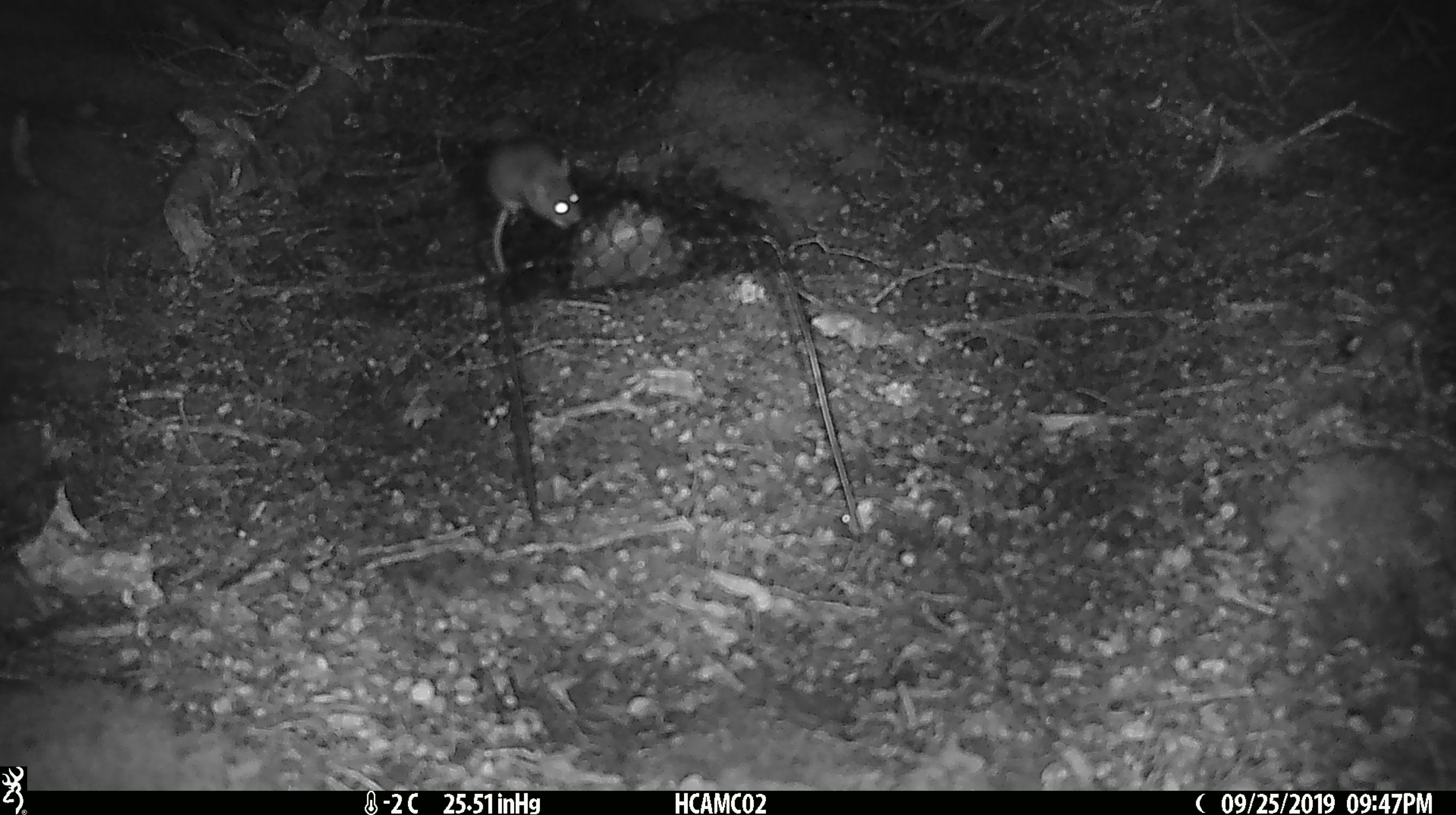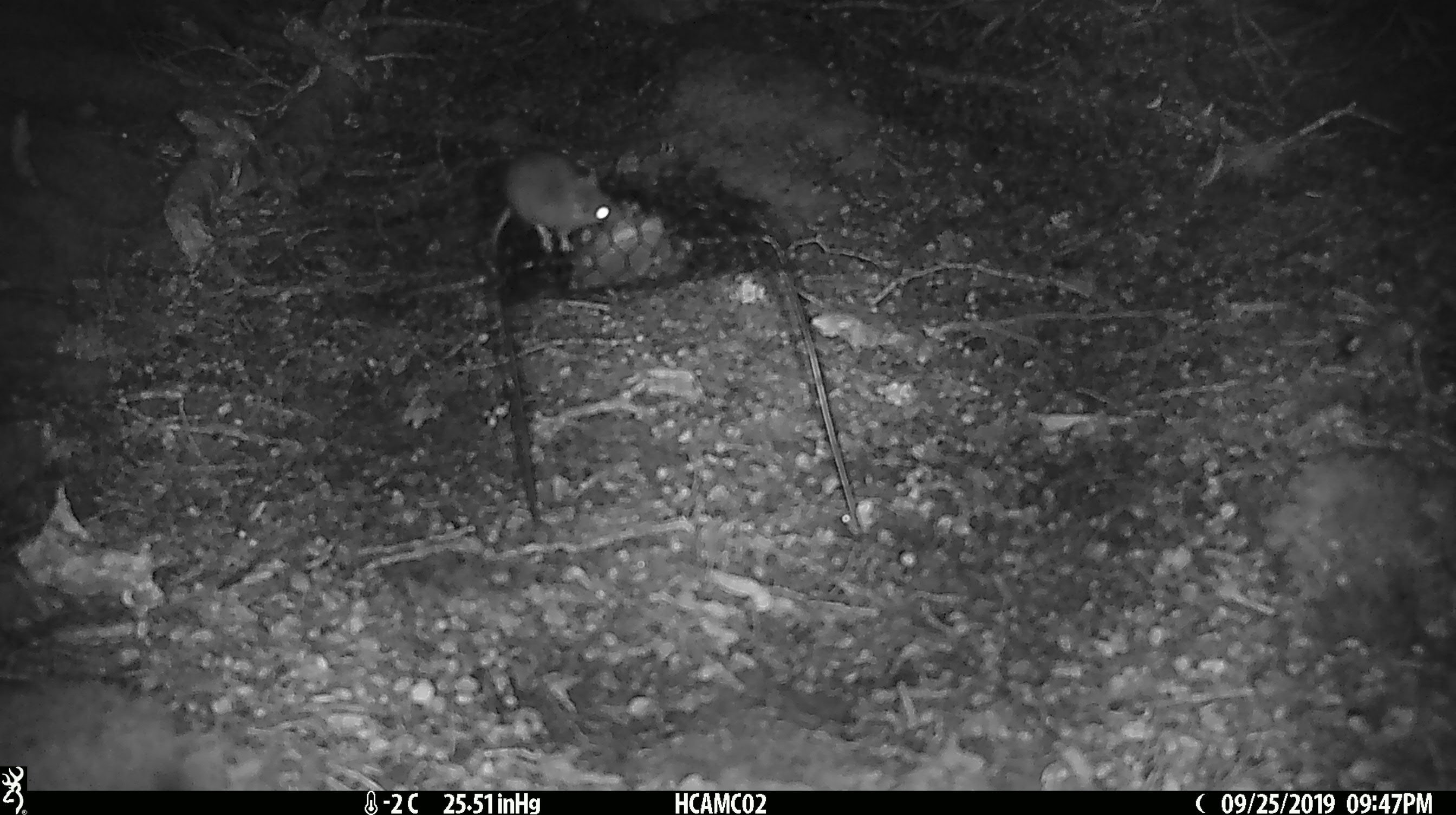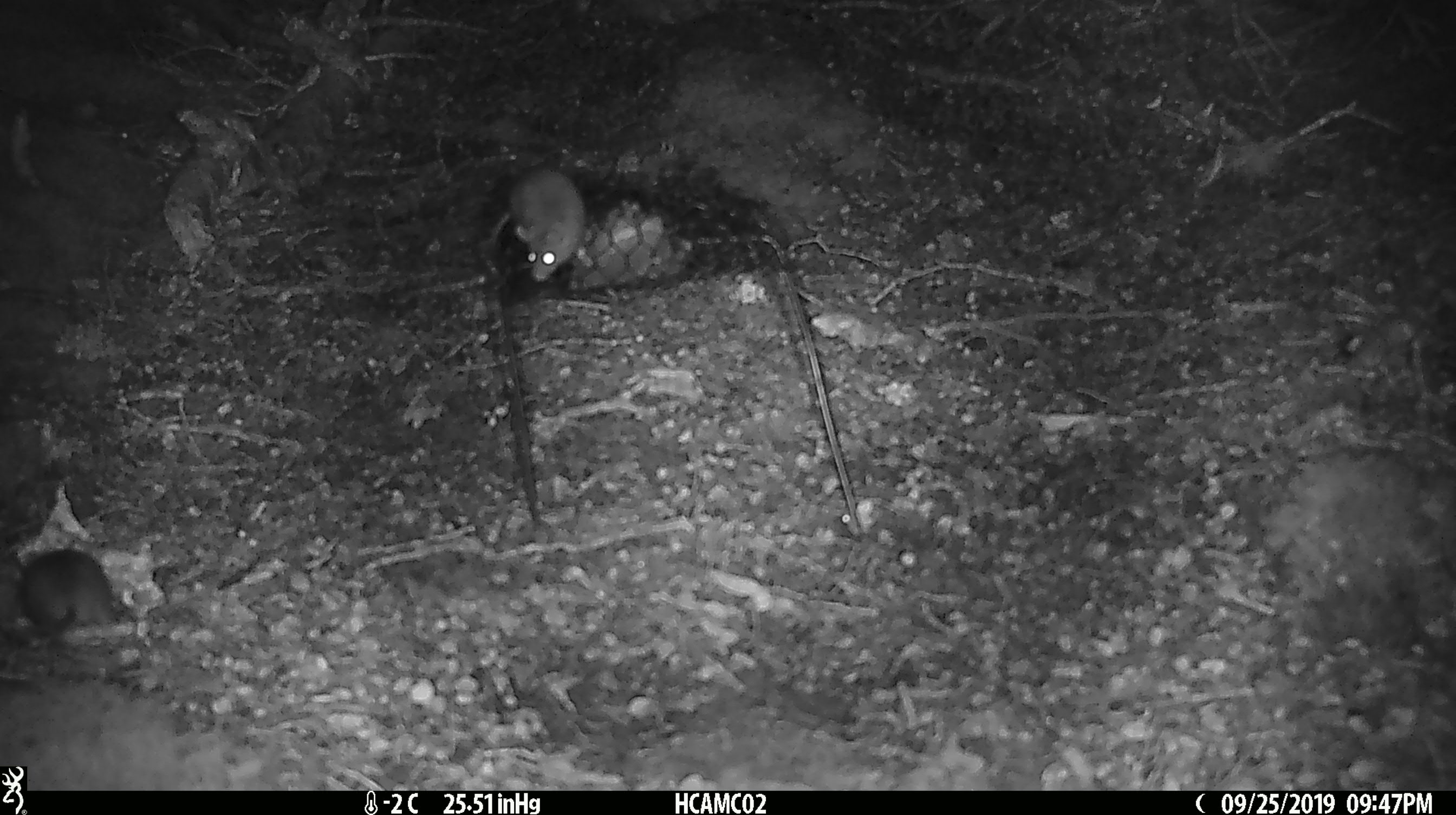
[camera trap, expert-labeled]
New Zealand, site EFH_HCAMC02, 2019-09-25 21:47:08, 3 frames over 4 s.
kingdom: Animalia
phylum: Chordata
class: Mammalia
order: Rodentia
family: Muridae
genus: Mus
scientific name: Mus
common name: mouse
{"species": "mouse (Mus)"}